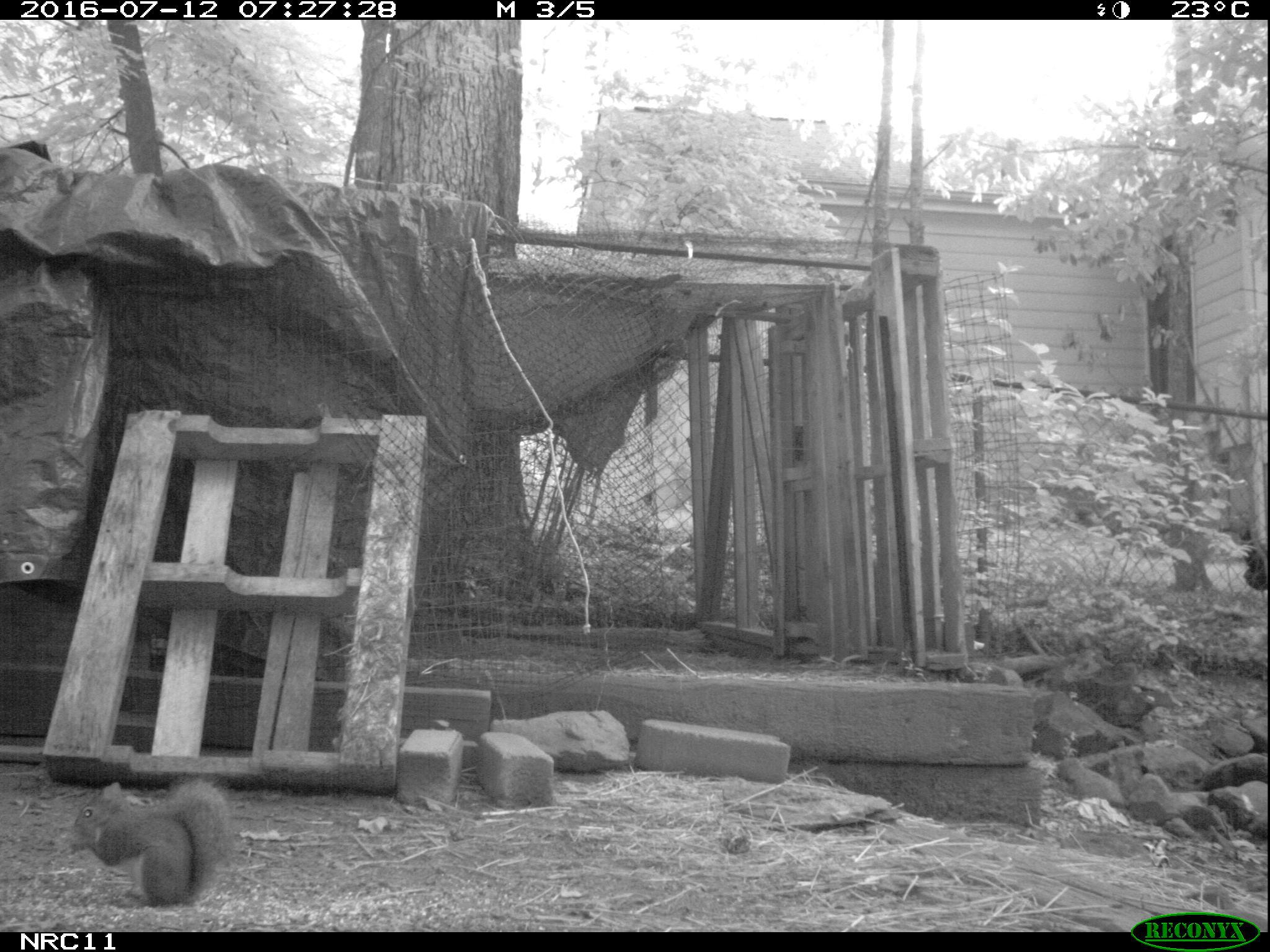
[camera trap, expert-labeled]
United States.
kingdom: Animalia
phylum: Chordata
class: Mammalia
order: Rodentia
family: Sciuridae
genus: Sciurus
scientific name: Sciurus carolinensis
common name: eastern gray squirrel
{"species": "Eastern Gray Squirrel (Sciurus carolinensis)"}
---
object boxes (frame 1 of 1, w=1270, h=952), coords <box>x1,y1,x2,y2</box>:
Eastern Gray Squirrel: <box>66,777,241,908</box>